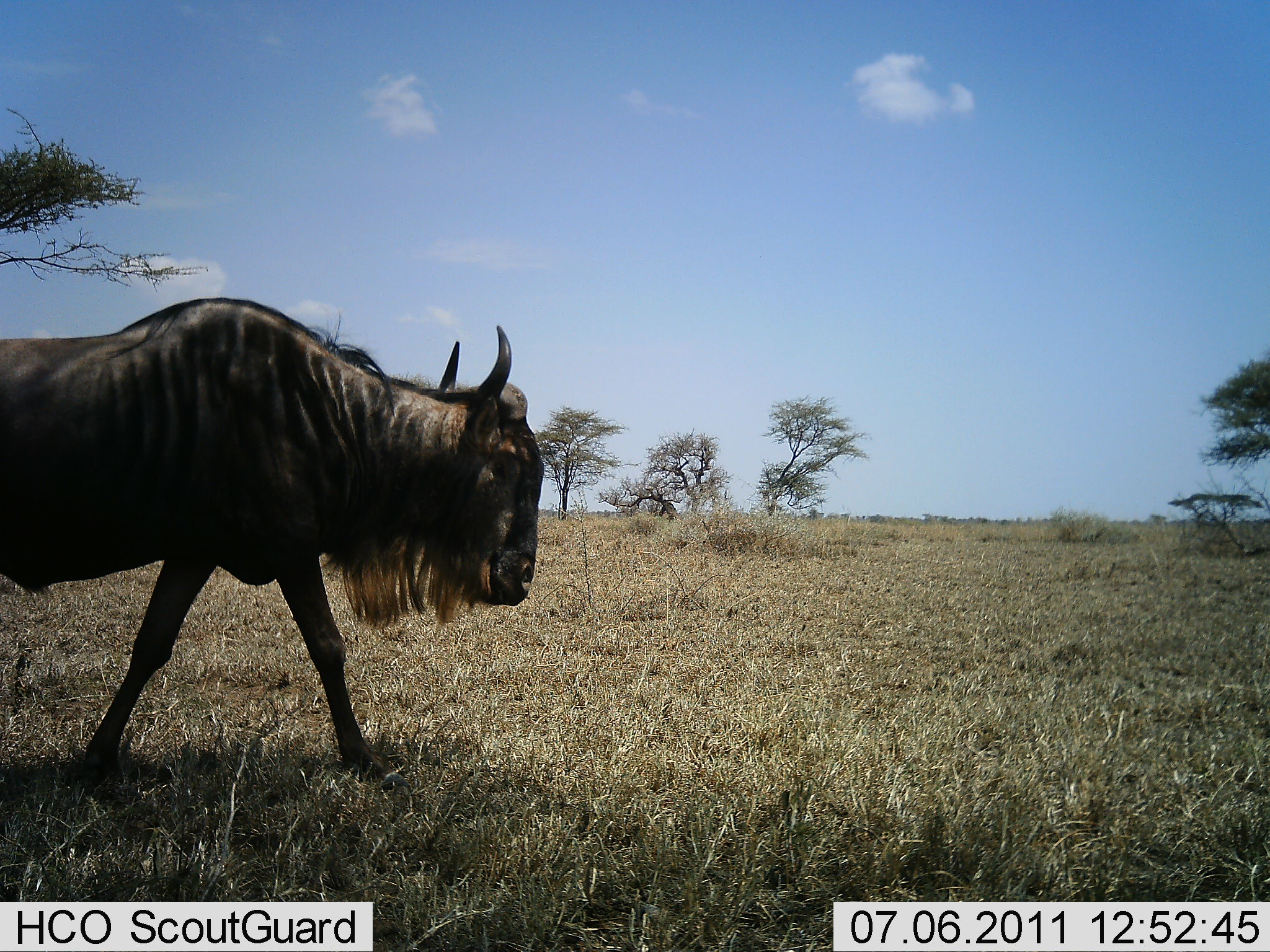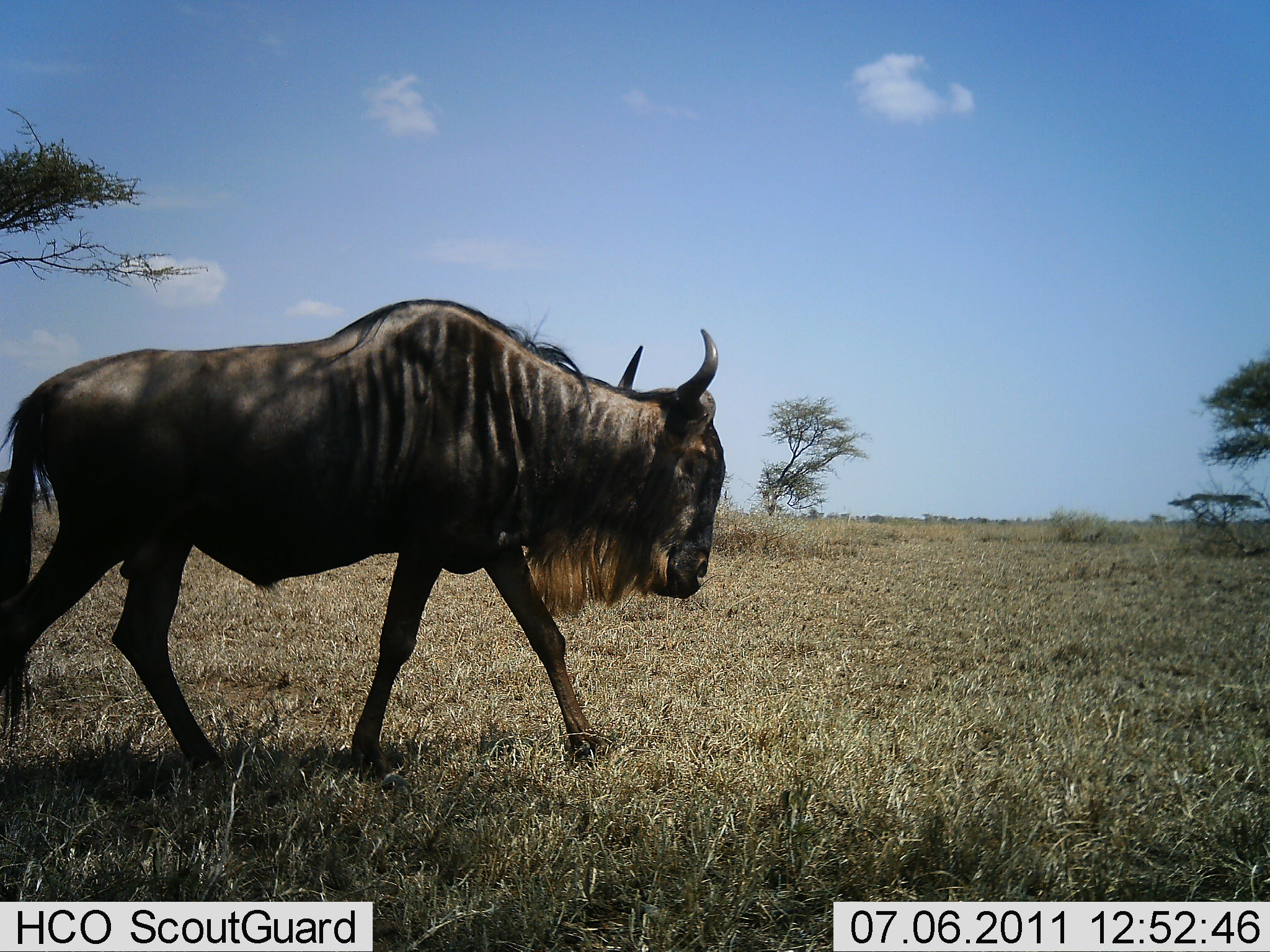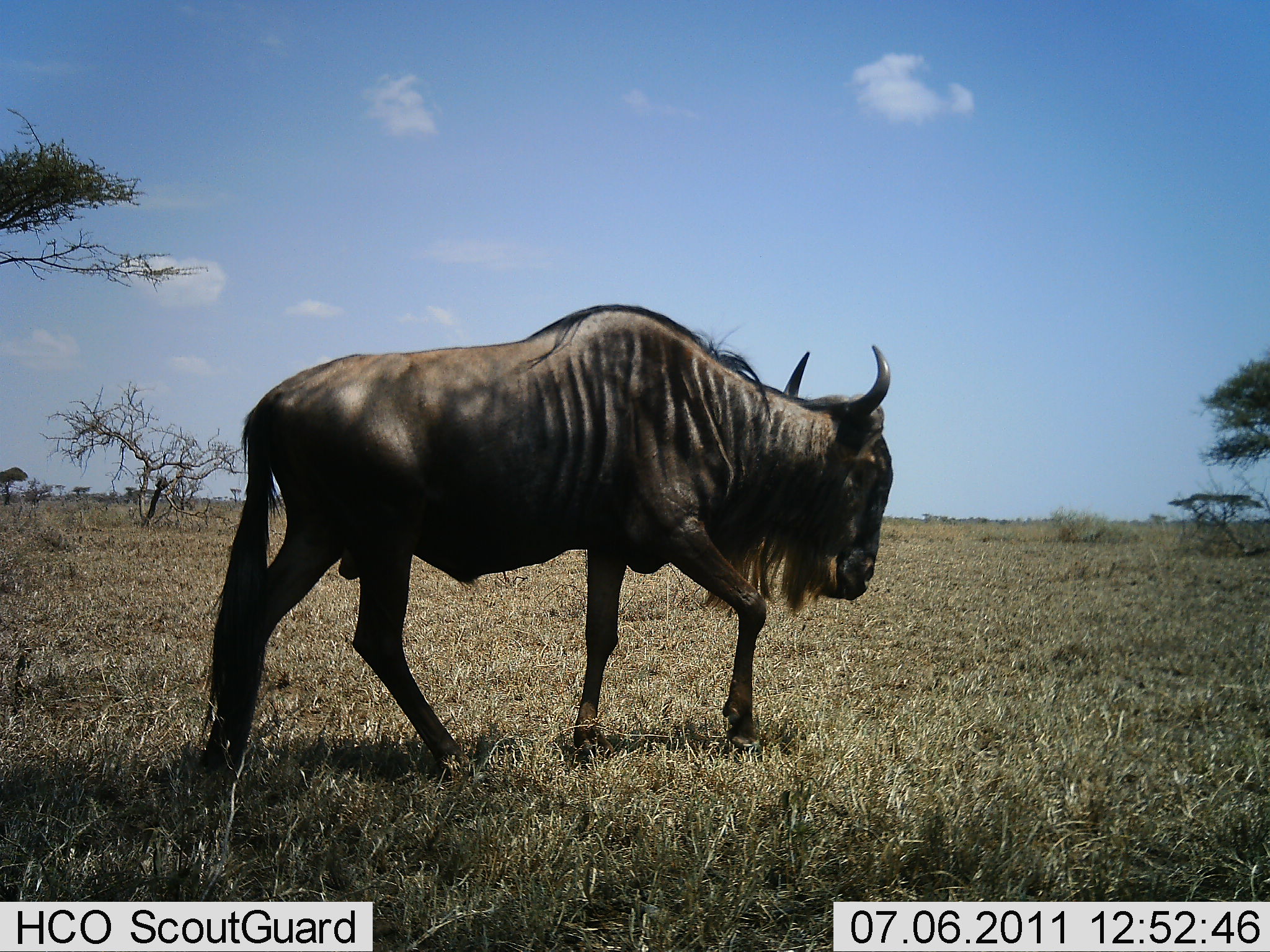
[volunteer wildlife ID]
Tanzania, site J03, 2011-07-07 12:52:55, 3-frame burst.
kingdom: Animalia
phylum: Chordata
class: Mammalia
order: Artiodactyla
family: Bovidae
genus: Connochaetes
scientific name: Connochaetes taurinus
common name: blue wildebeest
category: wildebeest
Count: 1.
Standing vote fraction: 0%.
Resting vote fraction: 0%.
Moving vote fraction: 100%.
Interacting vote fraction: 0%.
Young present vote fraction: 0%.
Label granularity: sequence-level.